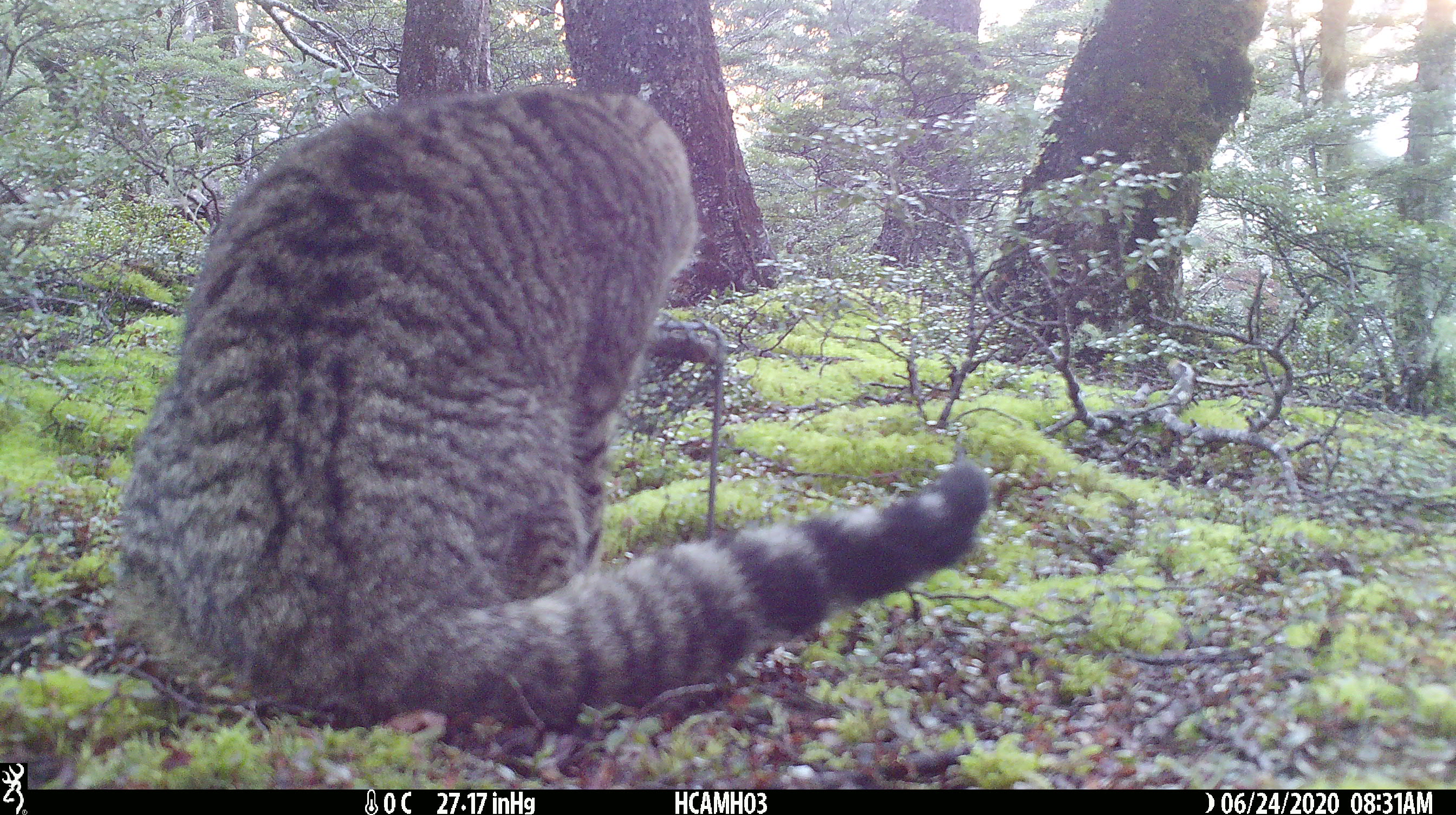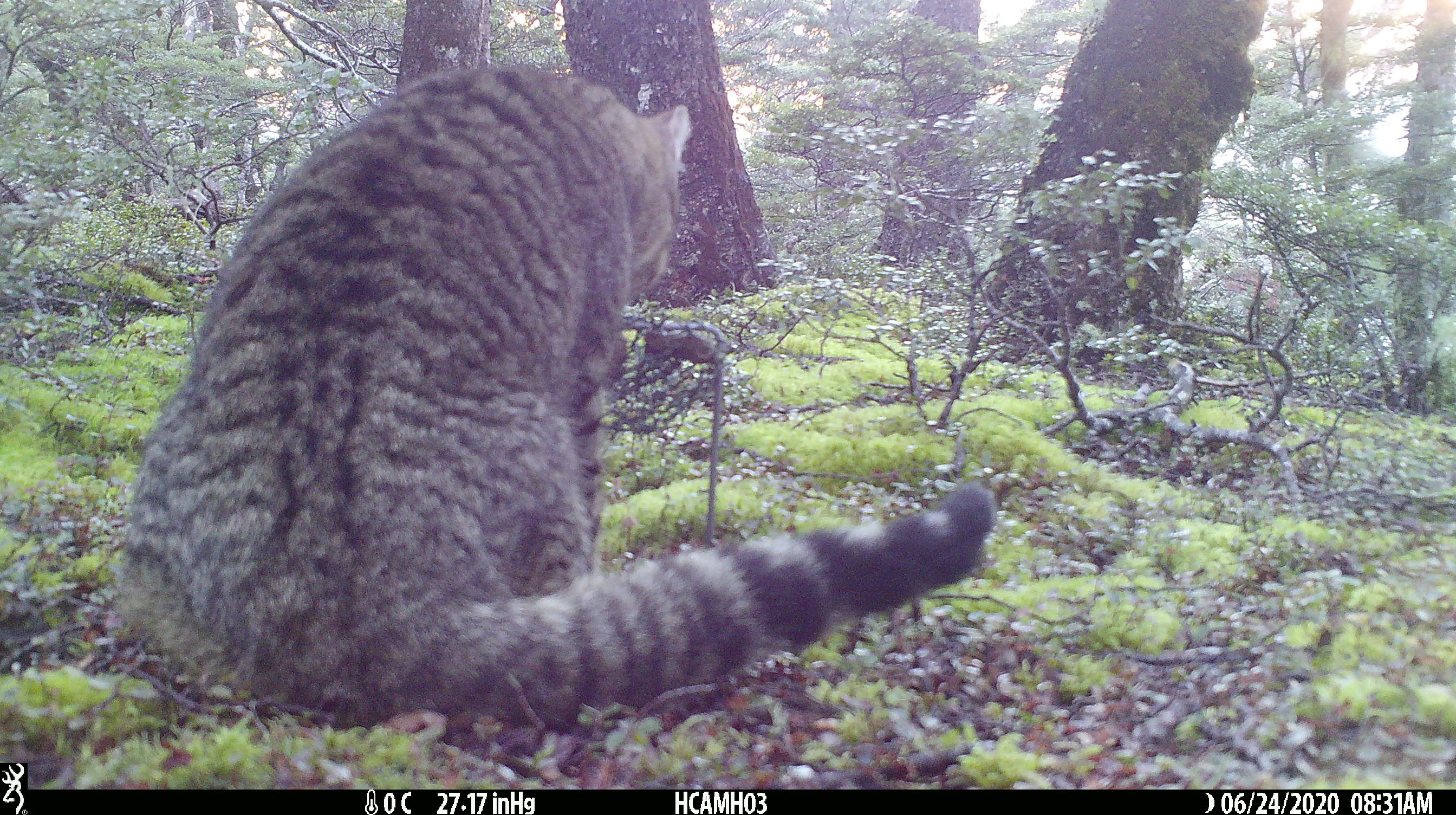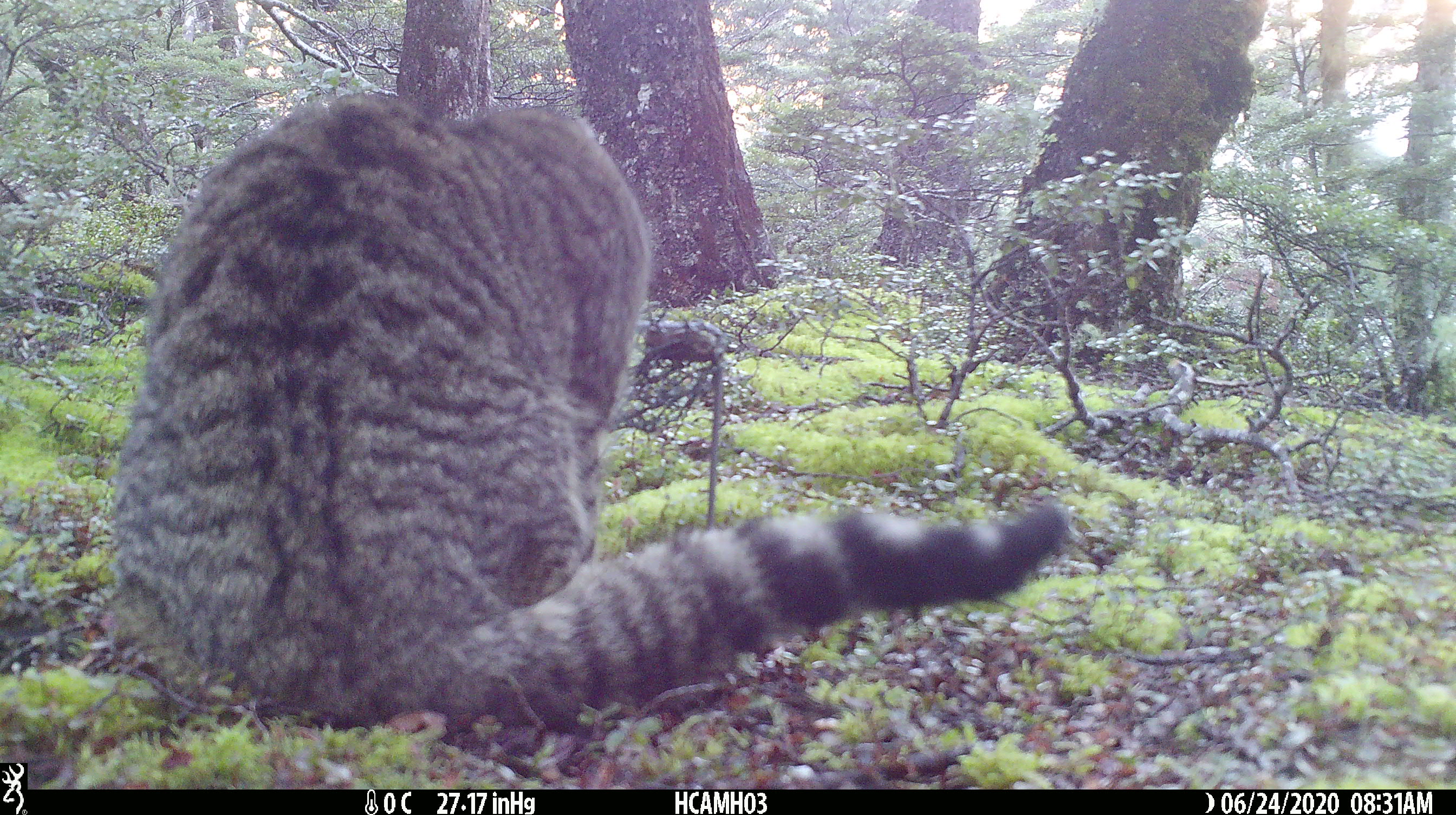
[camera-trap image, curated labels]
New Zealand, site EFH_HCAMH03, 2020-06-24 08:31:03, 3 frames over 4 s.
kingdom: Animalia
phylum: Chordata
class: Mammalia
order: Carnivora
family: Felidae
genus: Felis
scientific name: Felis catus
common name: domestic cat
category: cat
Cat (domestic cat) (Felis catus).